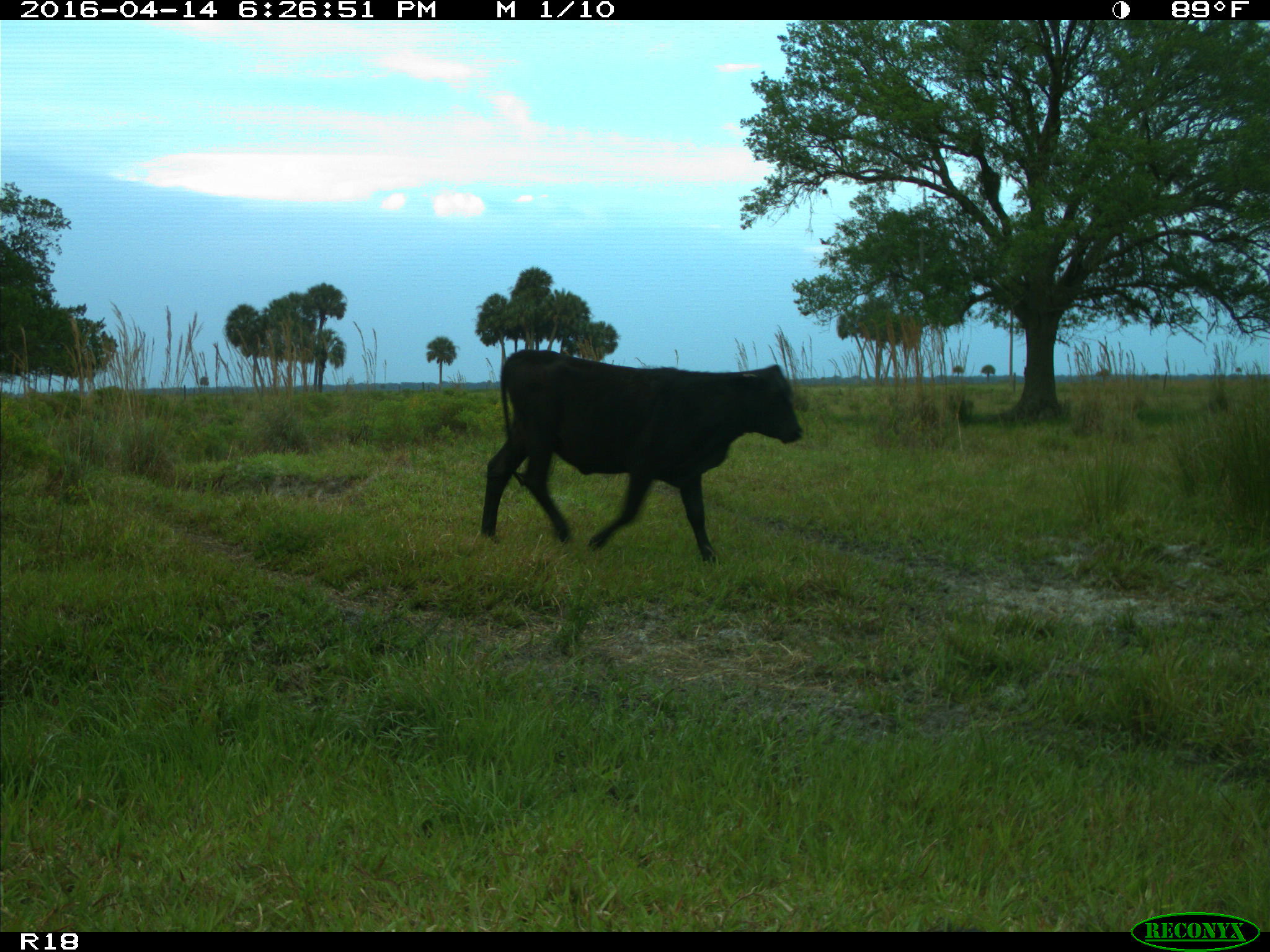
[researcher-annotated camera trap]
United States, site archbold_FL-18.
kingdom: Animalia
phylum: Chordata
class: Mammalia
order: Artiodactyla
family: Bovidae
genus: Bos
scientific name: Bos taurus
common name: domestic cow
Bos taurus (domestic cow).